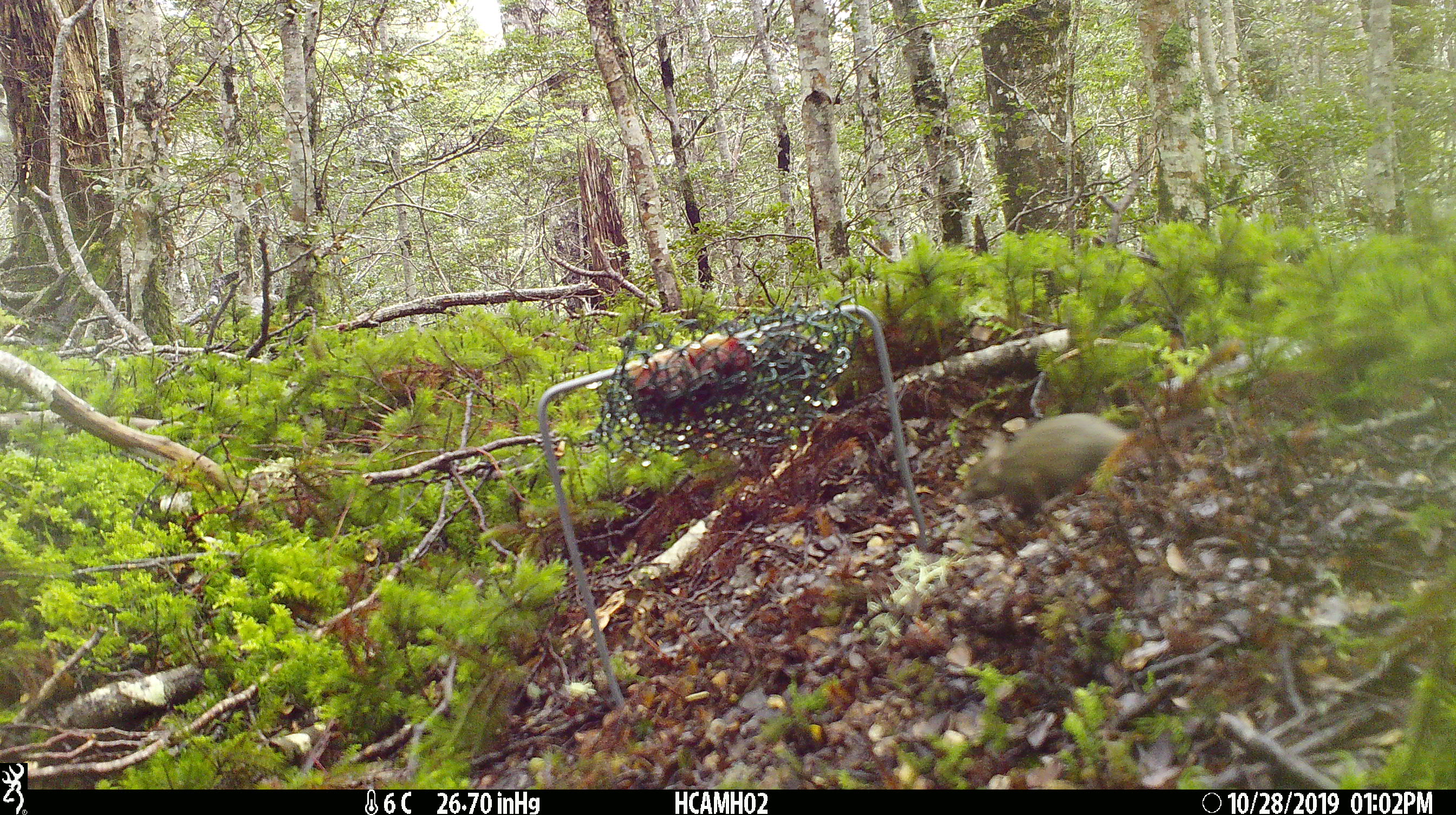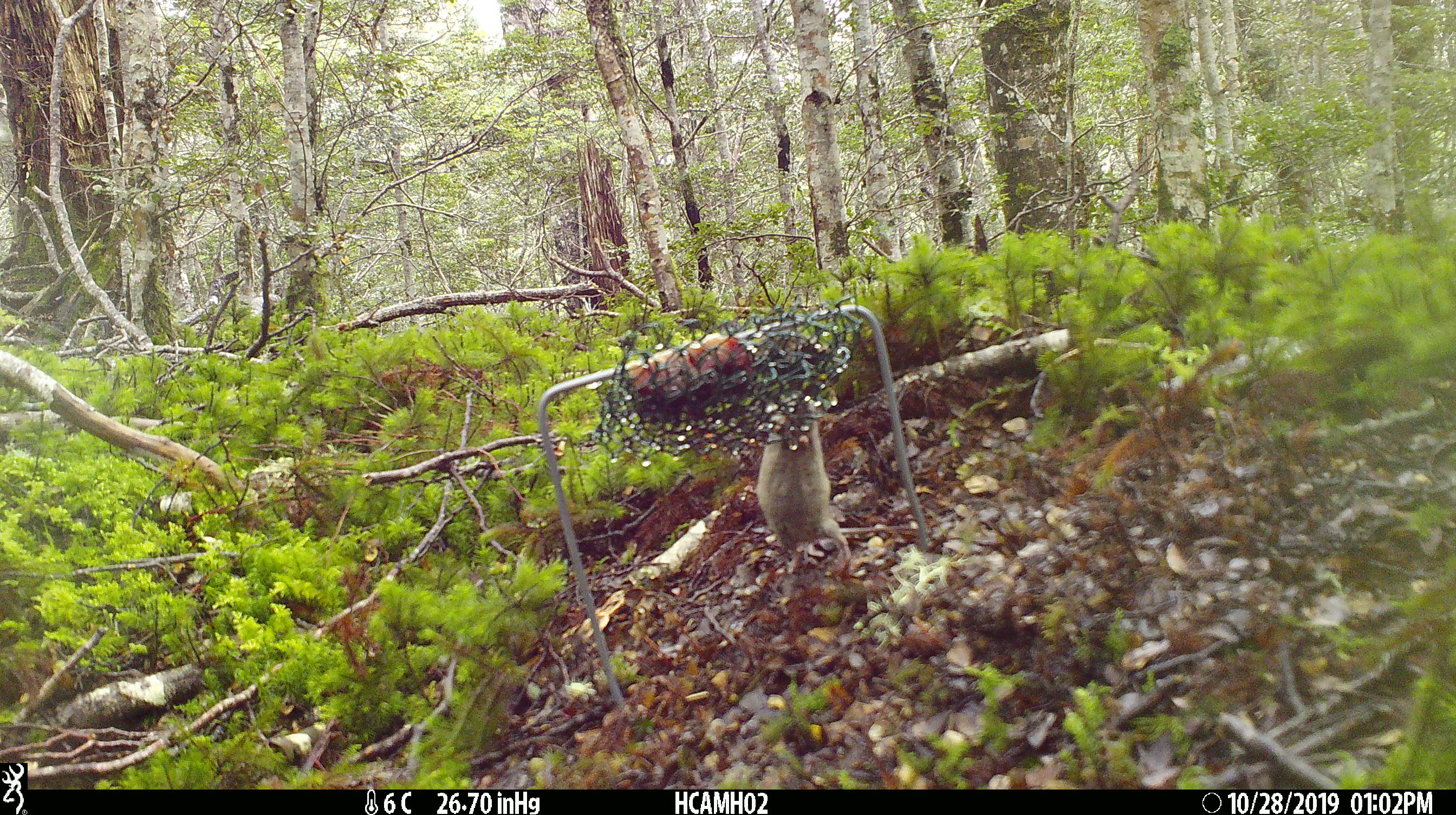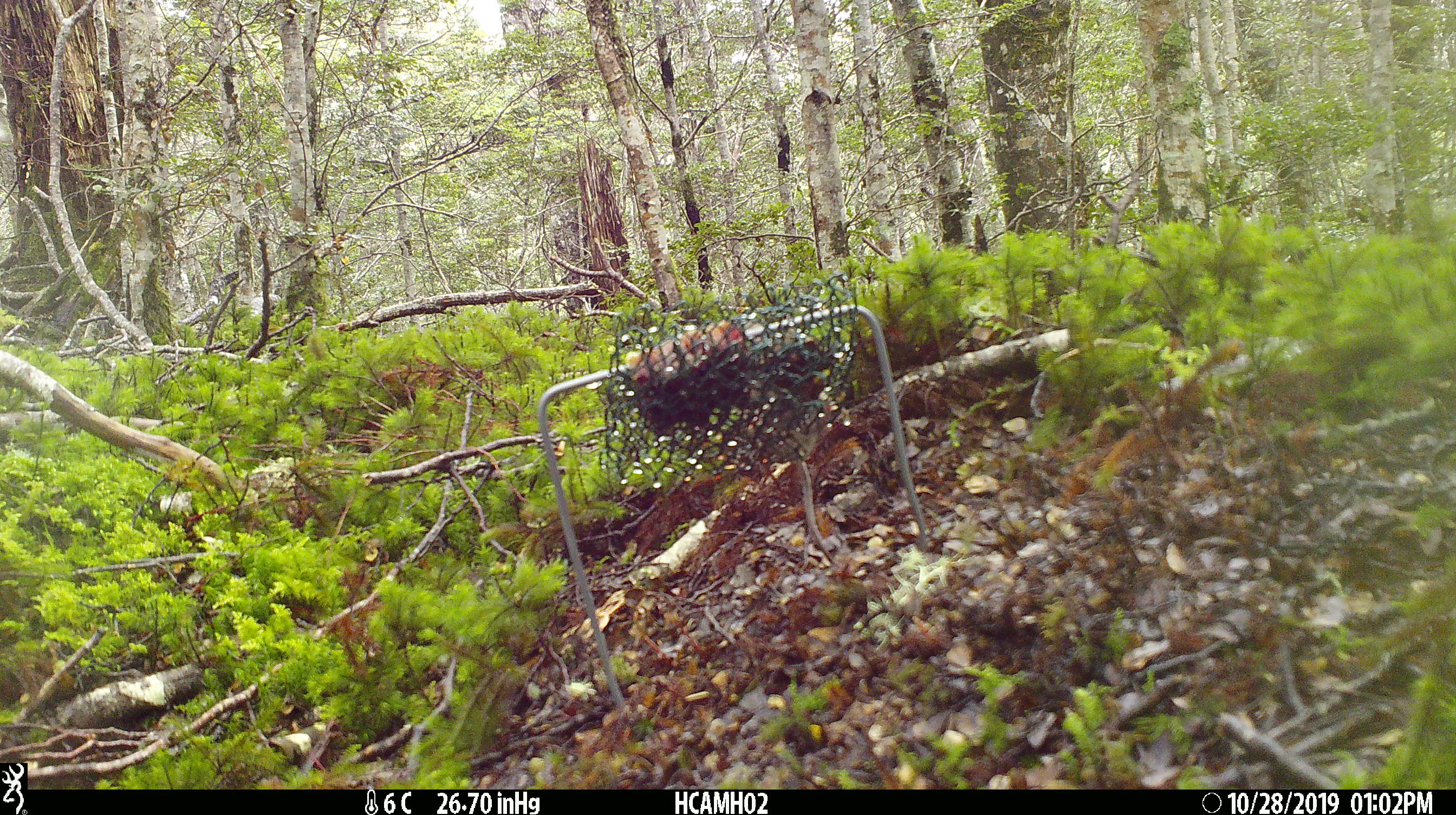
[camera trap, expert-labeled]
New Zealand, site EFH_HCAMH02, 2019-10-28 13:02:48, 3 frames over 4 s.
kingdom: Animalia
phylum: Chordata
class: Mammalia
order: Rodentia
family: Muridae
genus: Mus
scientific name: Mus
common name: mouse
Mouse (Mus).